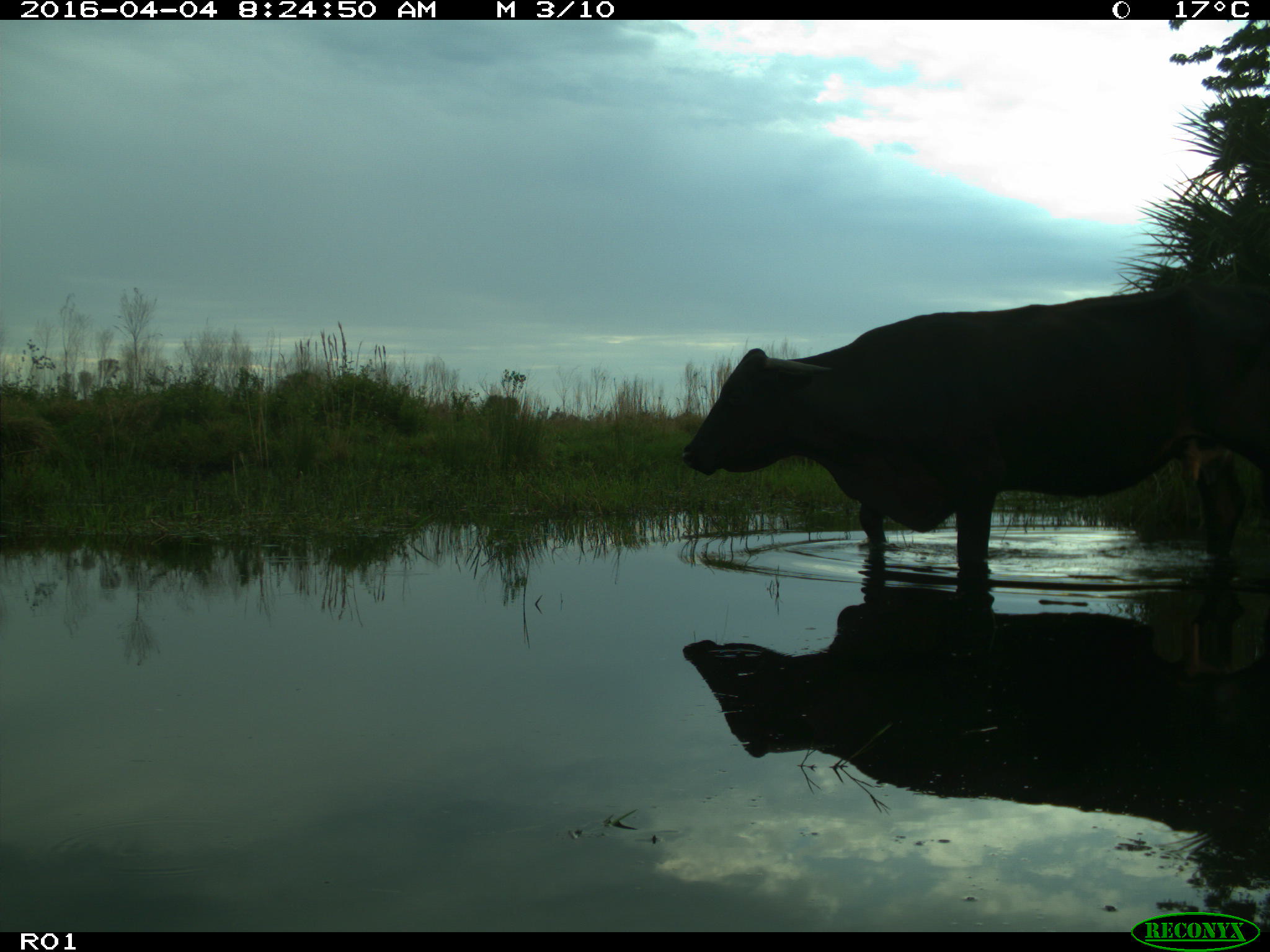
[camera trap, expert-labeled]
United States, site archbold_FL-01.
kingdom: Animalia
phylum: Chordata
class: Mammalia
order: Artiodactyla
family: Bovidae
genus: Bos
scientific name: Bos taurus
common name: domestic cow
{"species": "Bos taurus (domestic cow)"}